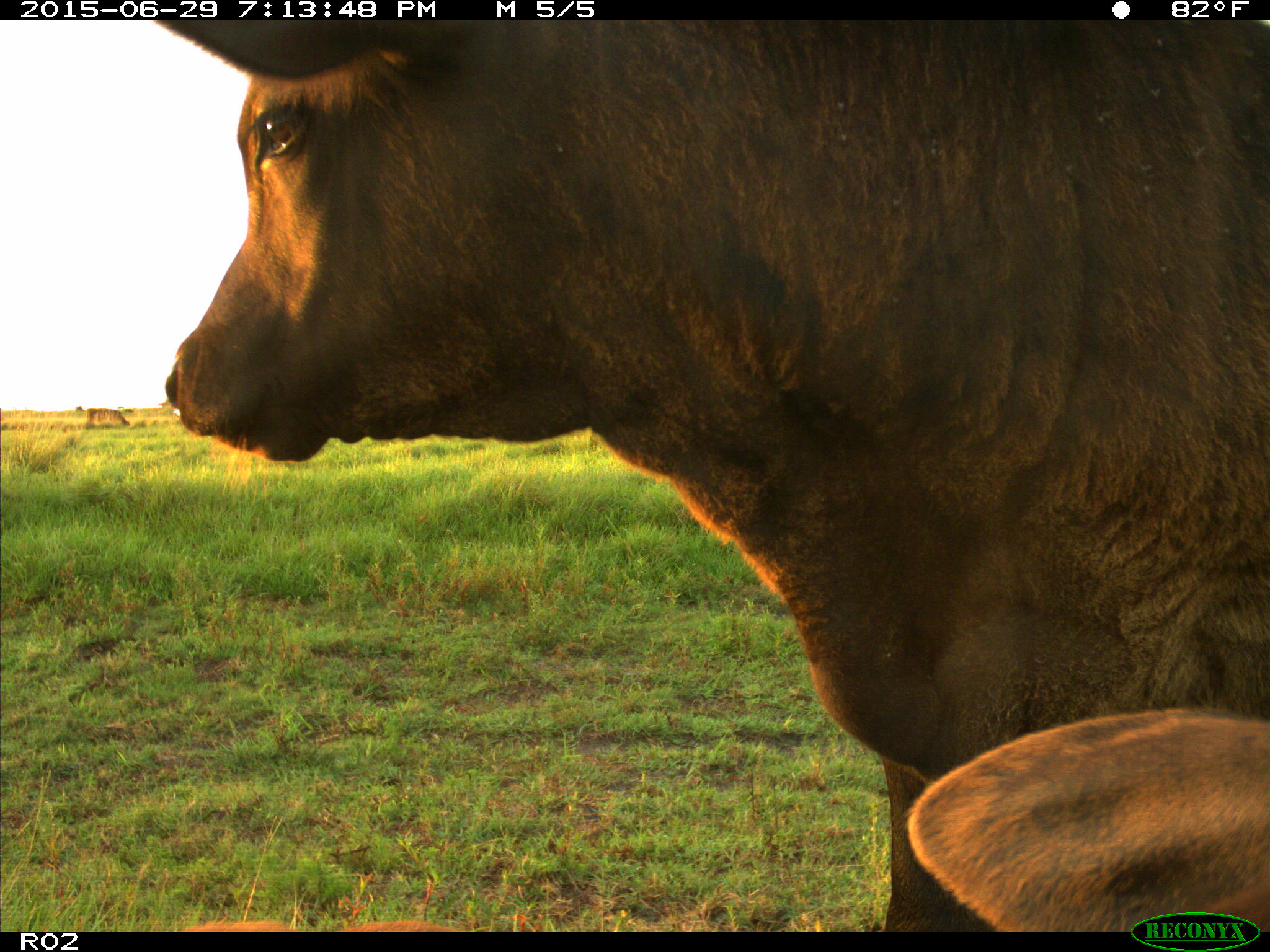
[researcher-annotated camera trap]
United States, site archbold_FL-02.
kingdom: Animalia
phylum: Chordata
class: Mammalia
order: Artiodactyla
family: Bovidae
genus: Bos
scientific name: Bos taurus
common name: domestic cow